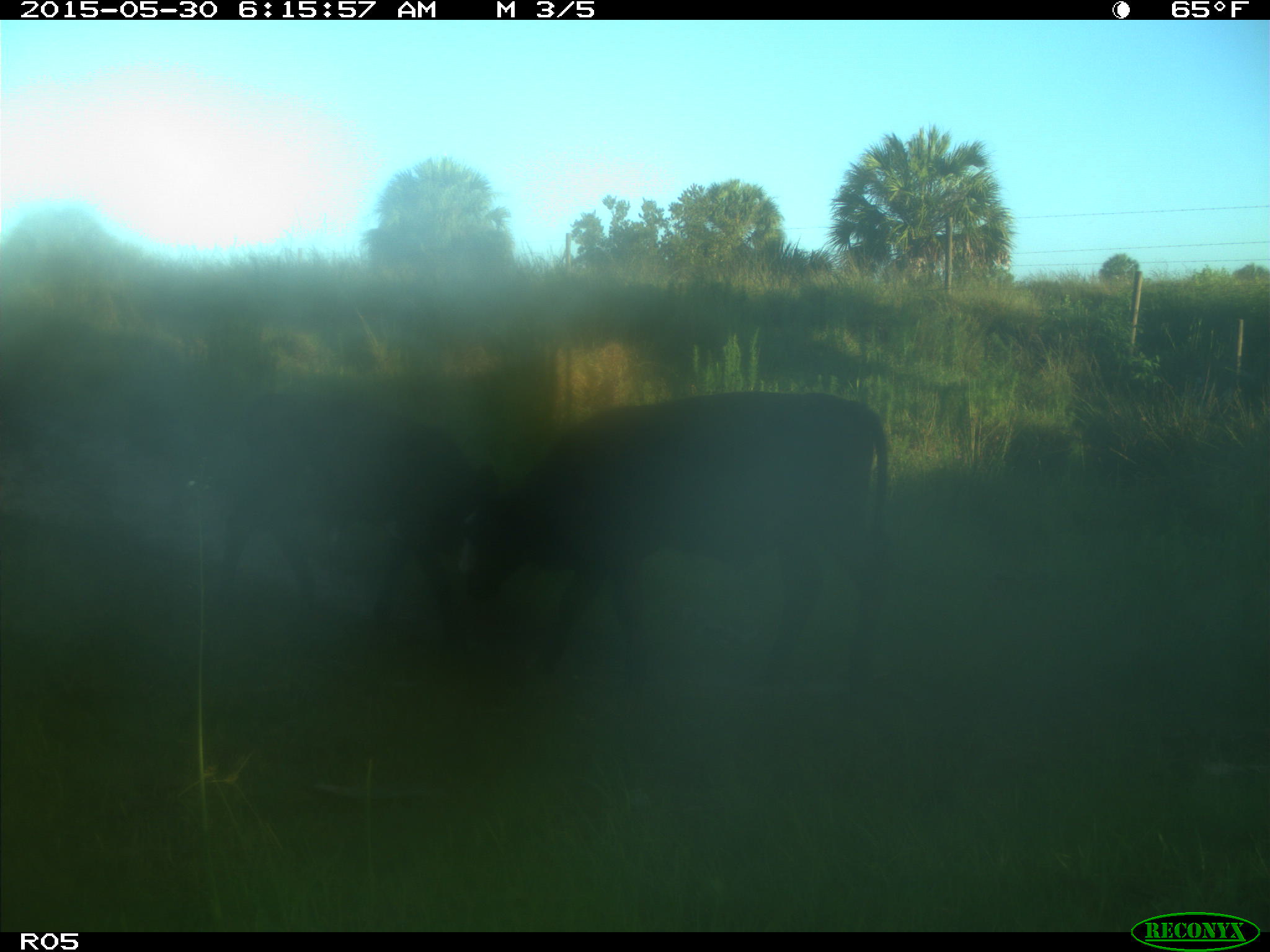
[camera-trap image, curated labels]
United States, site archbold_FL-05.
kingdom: Animalia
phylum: Chordata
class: Mammalia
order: Artiodactyla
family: Bovidae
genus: Bos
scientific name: Bos taurus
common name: domestic cow